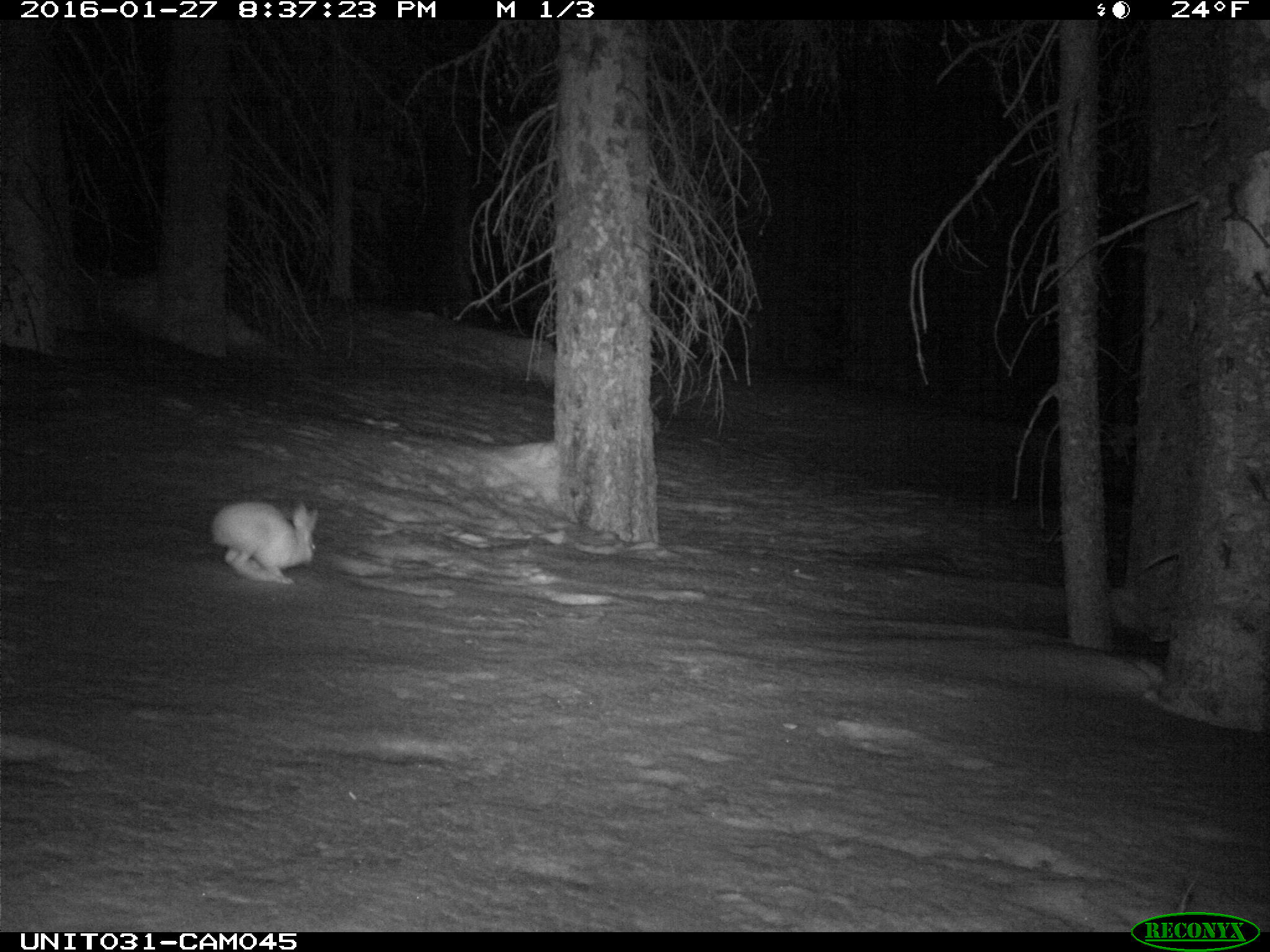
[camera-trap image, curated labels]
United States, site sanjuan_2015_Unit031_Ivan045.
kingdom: Animalia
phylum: Chordata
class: Mammalia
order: Lagomorpha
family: Leporidae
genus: Lepus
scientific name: Lepus americanus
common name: snowshoe hare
Lepus americanus (snowshoe hare).